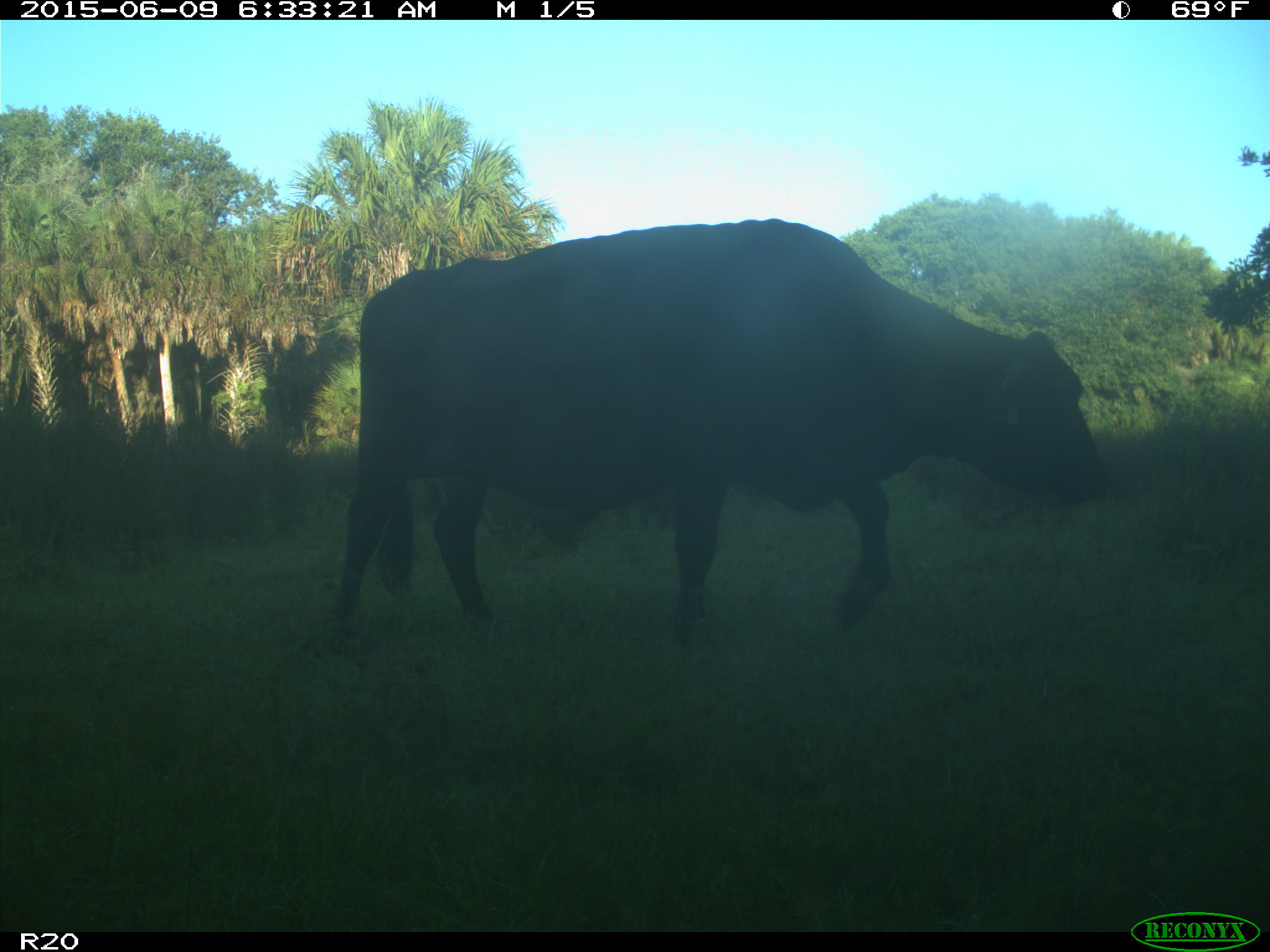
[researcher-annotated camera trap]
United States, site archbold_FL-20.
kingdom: Animalia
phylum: Chordata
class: Mammalia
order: Artiodactyla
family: Bovidae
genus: Bos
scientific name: Bos taurus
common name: domestic cow